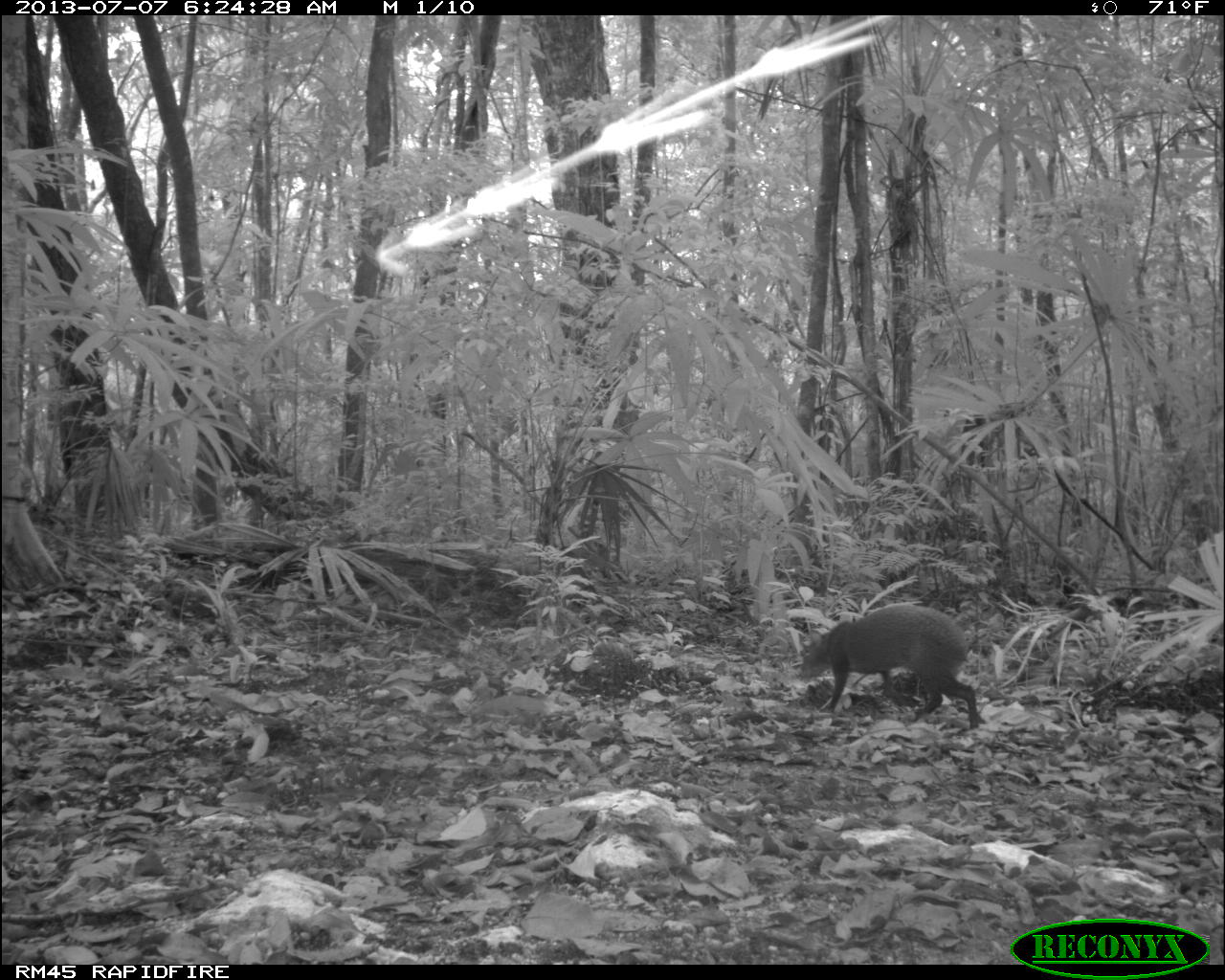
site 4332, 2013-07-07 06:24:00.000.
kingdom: Animalia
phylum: Chordata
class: Mammalia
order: Rodentia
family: Dasyproctidae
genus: Dasyprocta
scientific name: Dasyprocta punctata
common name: central american agouti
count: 1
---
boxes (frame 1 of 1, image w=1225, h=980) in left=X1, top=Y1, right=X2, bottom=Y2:
dasyprocta punctata: left=793, top=604, right=981, bottom=730